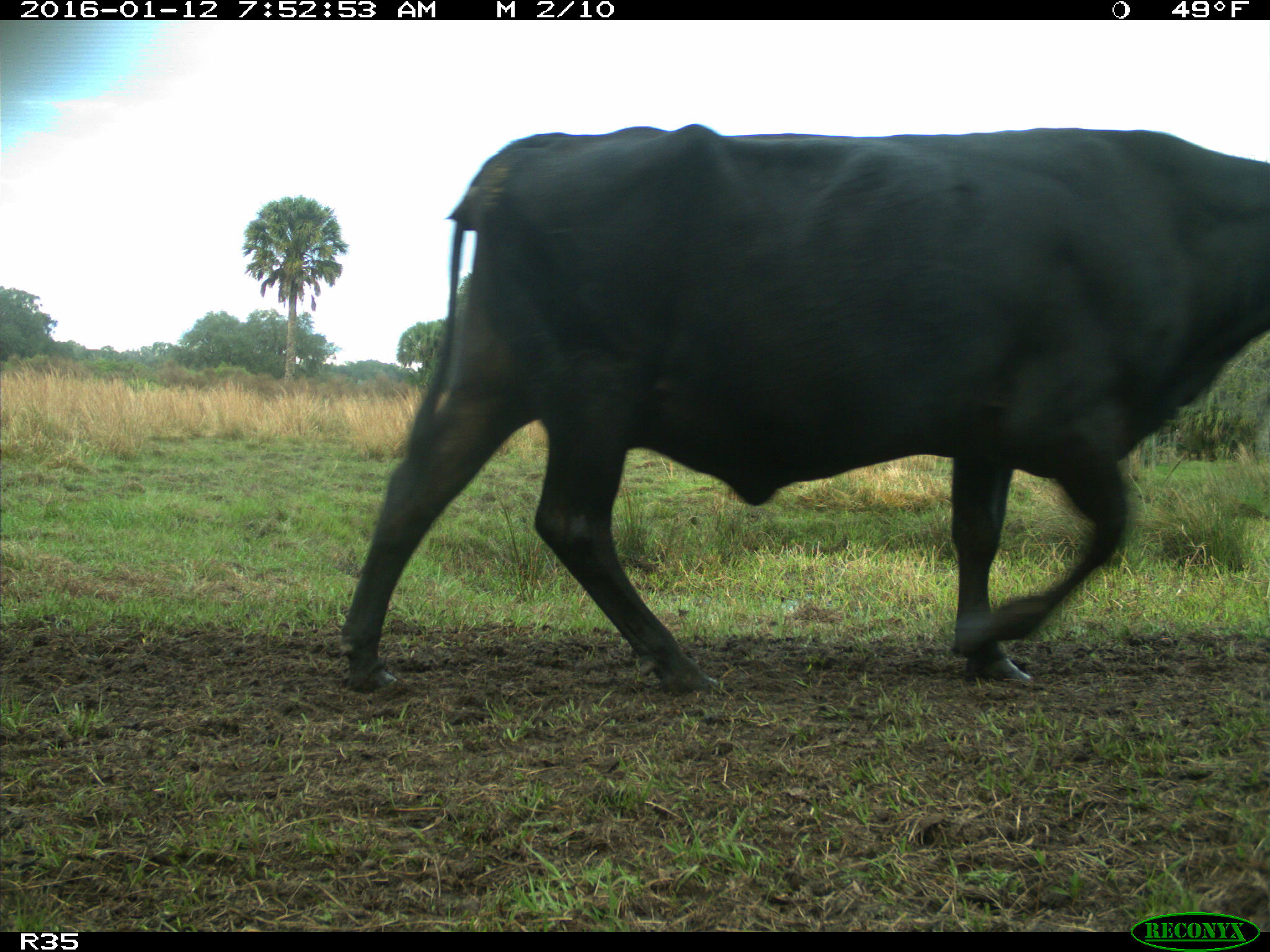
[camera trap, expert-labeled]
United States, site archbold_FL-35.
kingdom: Animalia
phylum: Chordata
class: Mammalia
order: Artiodactyla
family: Bovidae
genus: Bos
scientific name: Bos taurus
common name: domestic cow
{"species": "Bos taurus (domestic cow)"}